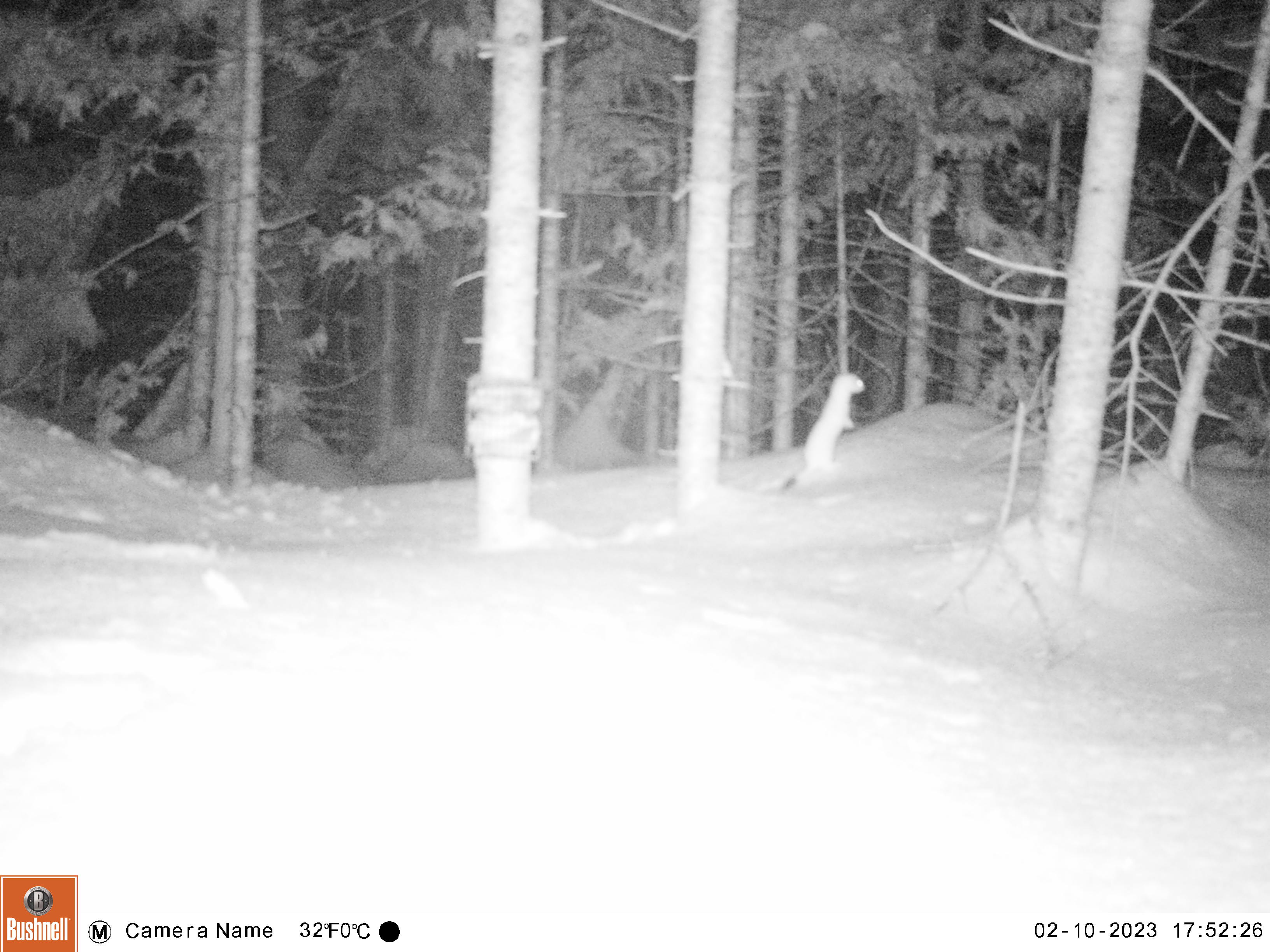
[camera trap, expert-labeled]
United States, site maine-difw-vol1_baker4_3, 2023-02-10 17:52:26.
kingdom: Animalia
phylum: Chordata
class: Mammalia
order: Carnivora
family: Mustelidae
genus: Mustela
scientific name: Mustela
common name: weasel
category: weasel sp.